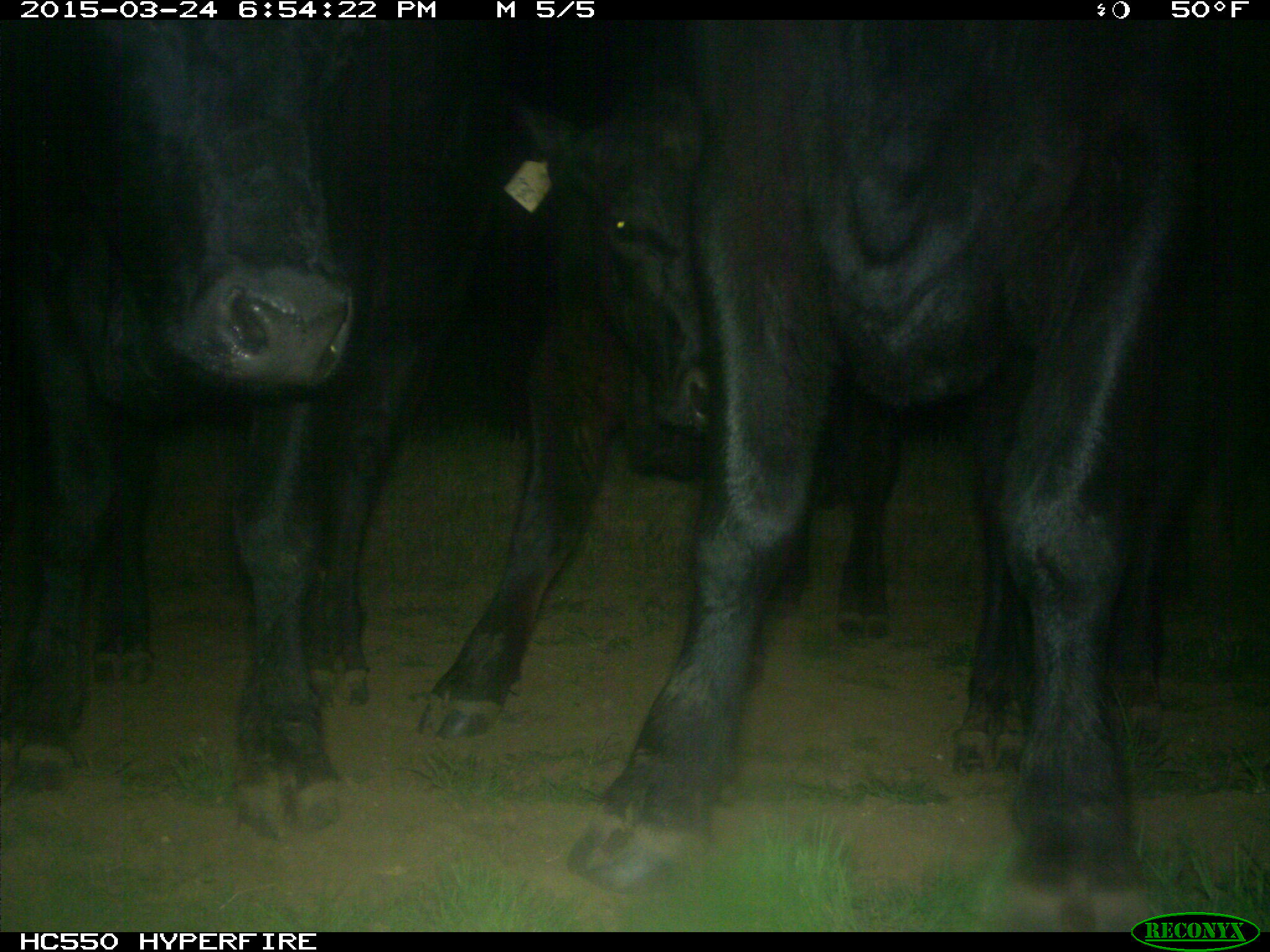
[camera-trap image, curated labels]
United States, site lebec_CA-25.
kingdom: Animalia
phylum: Chordata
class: Mammalia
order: Artiodactyla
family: Bovidae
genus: Bos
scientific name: Bos taurus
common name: domestic cow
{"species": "Bos taurus (domestic cow)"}